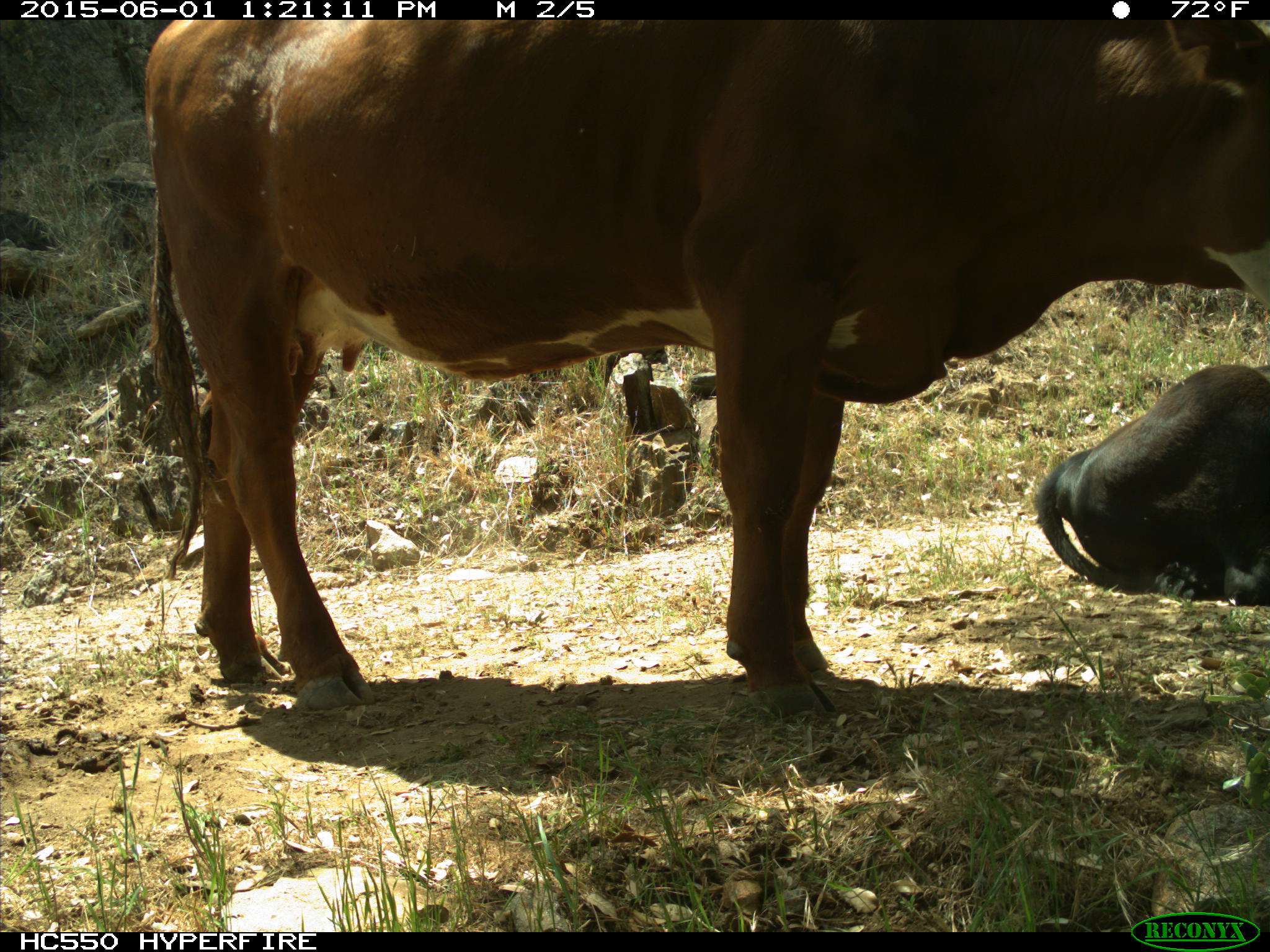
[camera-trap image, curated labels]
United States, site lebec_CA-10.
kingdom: Animalia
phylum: Chordata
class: Mammalia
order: Artiodactyla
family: Bovidae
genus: Bos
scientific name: Bos taurus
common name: domestic cow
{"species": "Bos taurus (domestic cow)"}